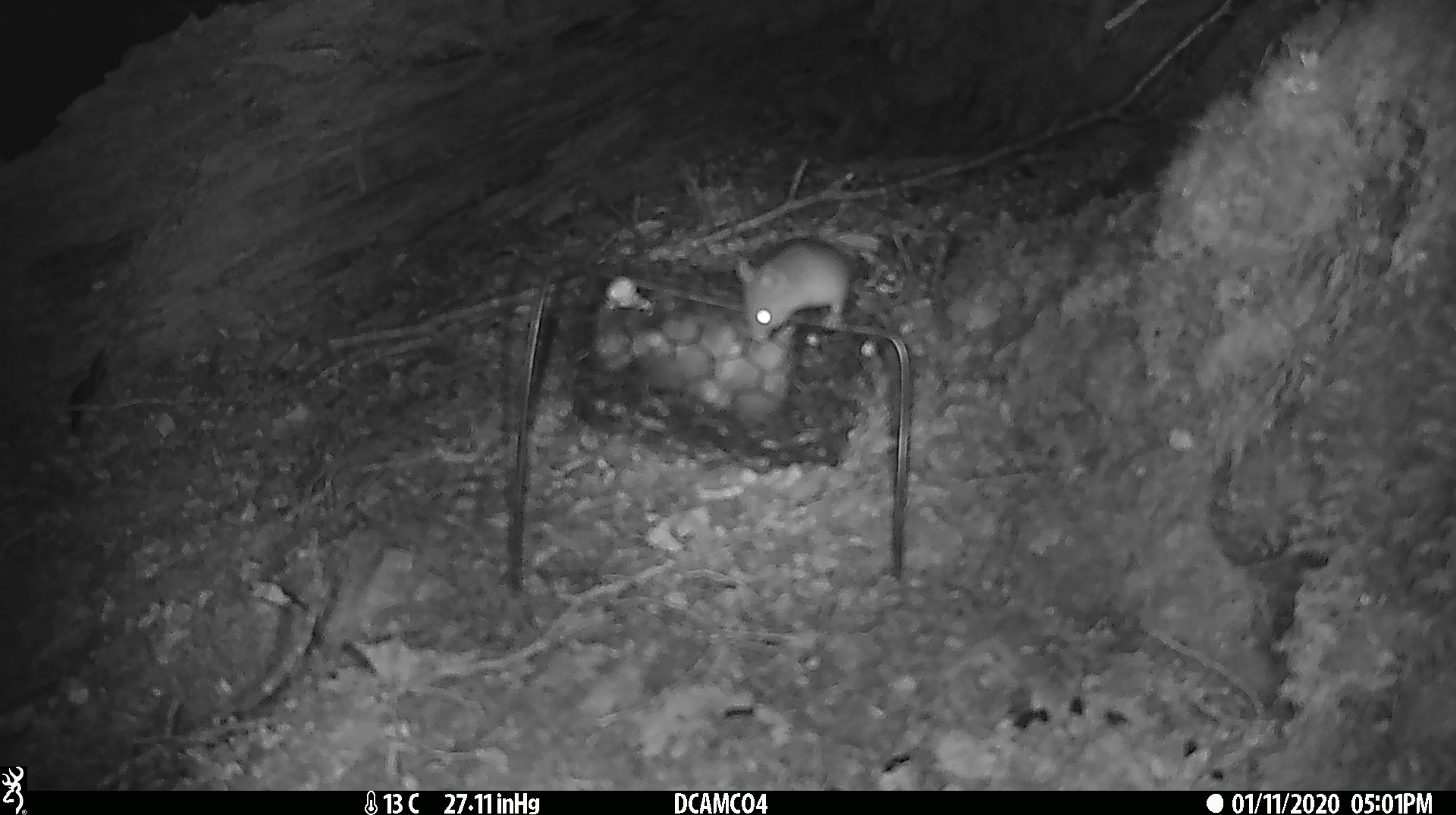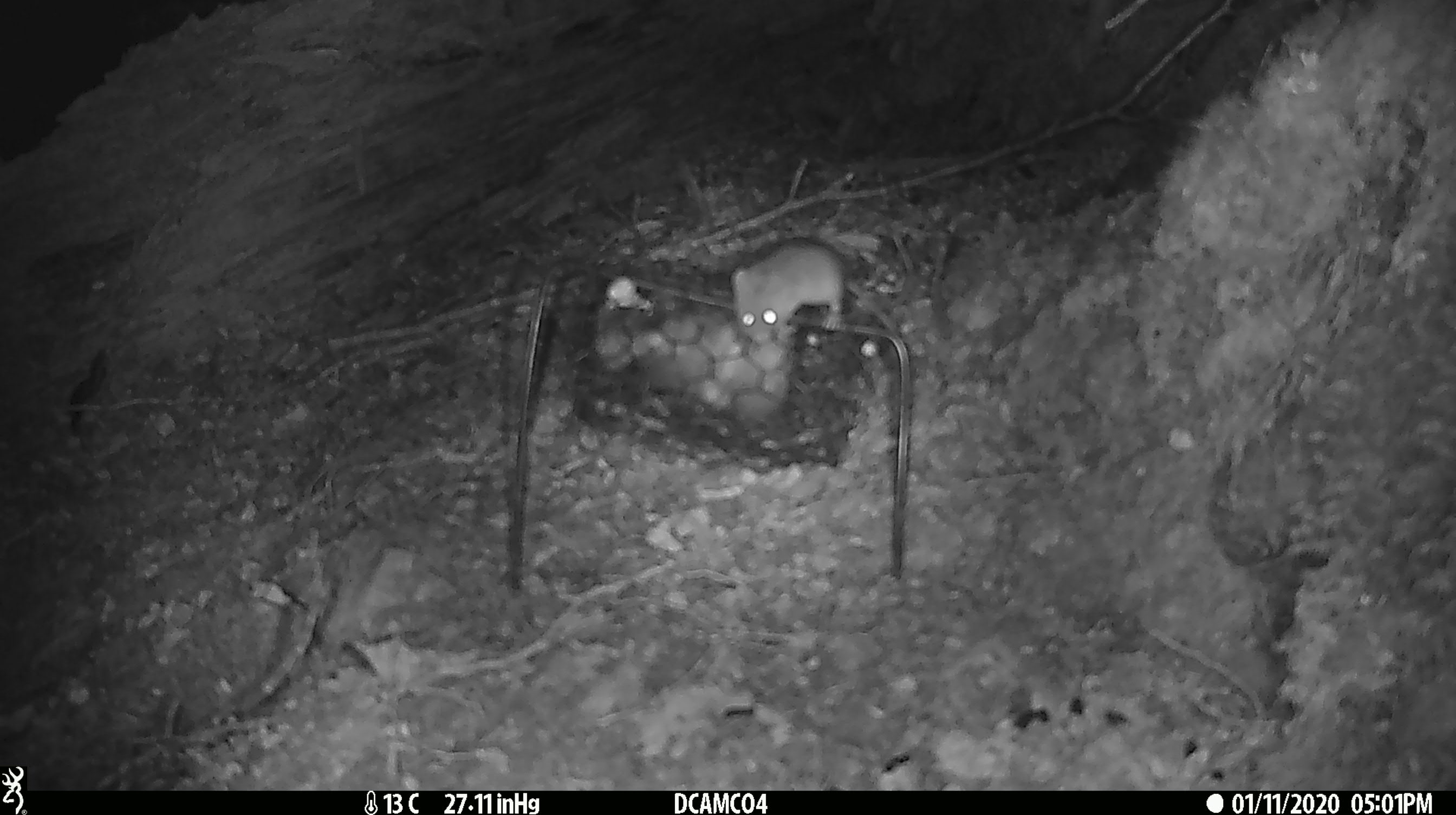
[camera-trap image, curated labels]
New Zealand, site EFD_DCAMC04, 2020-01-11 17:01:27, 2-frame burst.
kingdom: Animalia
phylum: Chordata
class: Mammalia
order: Rodentia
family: Muridae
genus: Mus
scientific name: Mus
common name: mouse